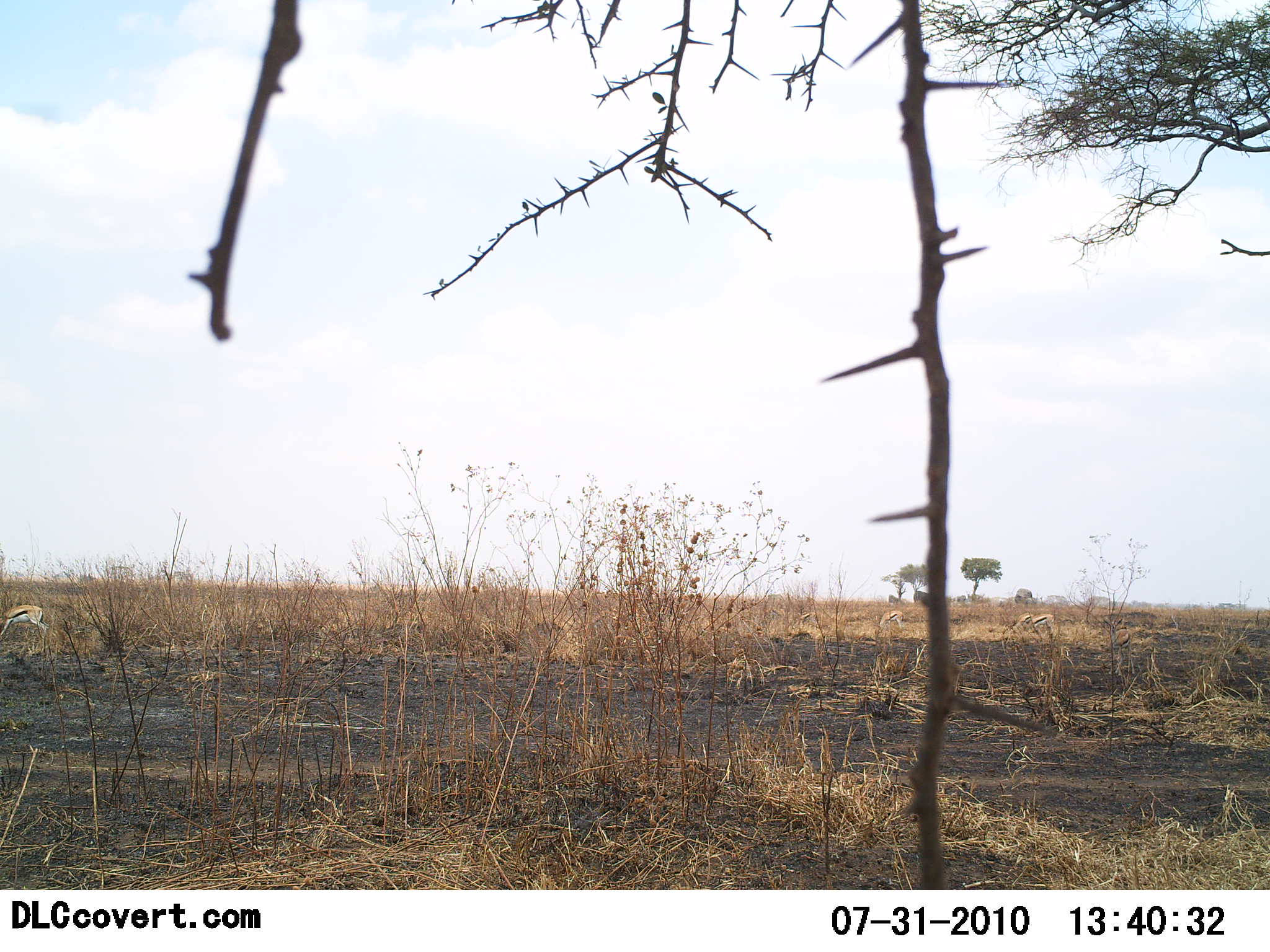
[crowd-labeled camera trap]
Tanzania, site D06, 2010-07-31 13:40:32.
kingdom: Animalia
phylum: Chordata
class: Mammalia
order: Artiodactyla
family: Bovidae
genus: Eudorcas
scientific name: Eudorcas thomsonii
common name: thomson's gazelle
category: gazellethomsons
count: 4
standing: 36%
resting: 5%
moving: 9%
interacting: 0%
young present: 0%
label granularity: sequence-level